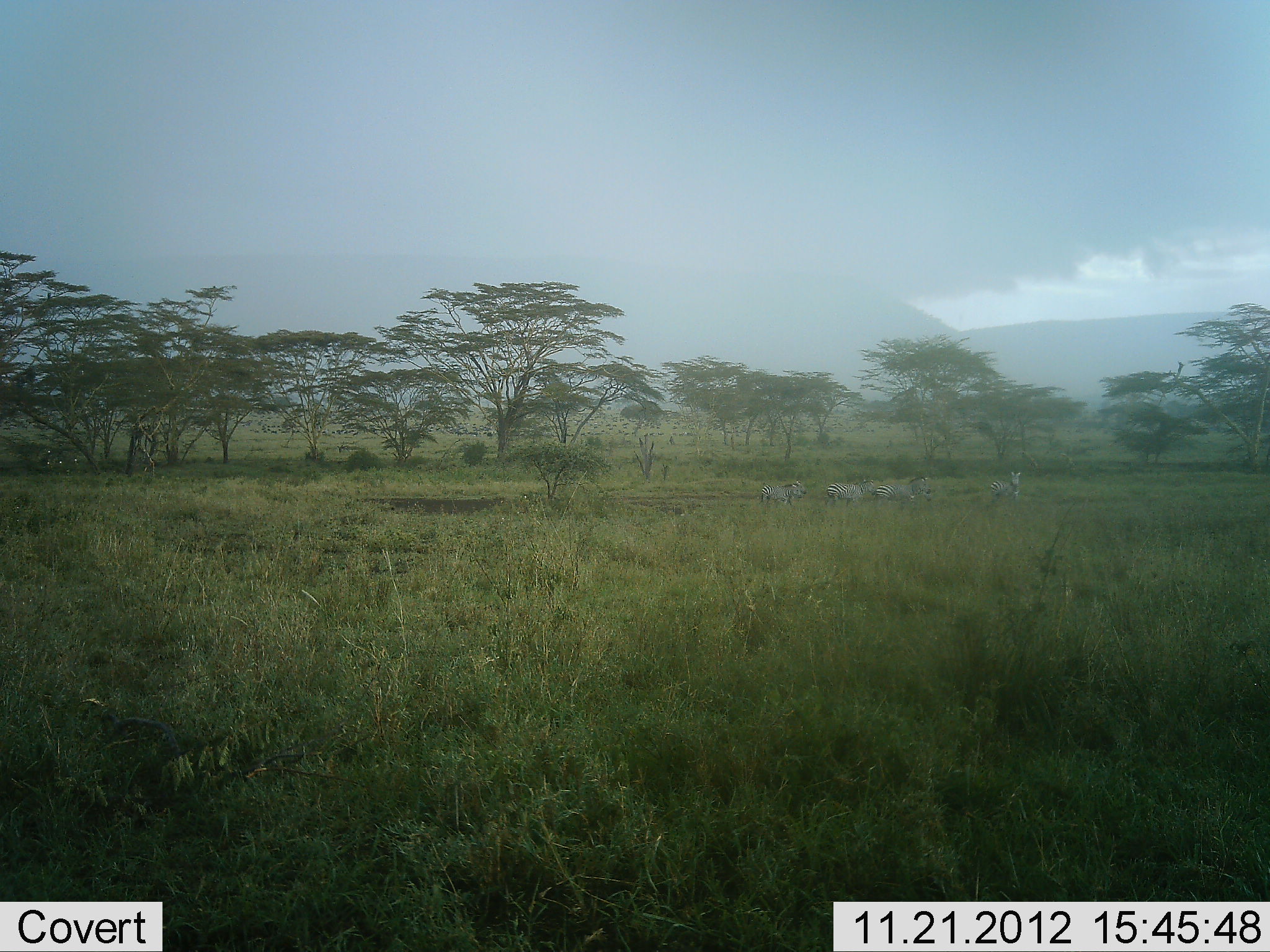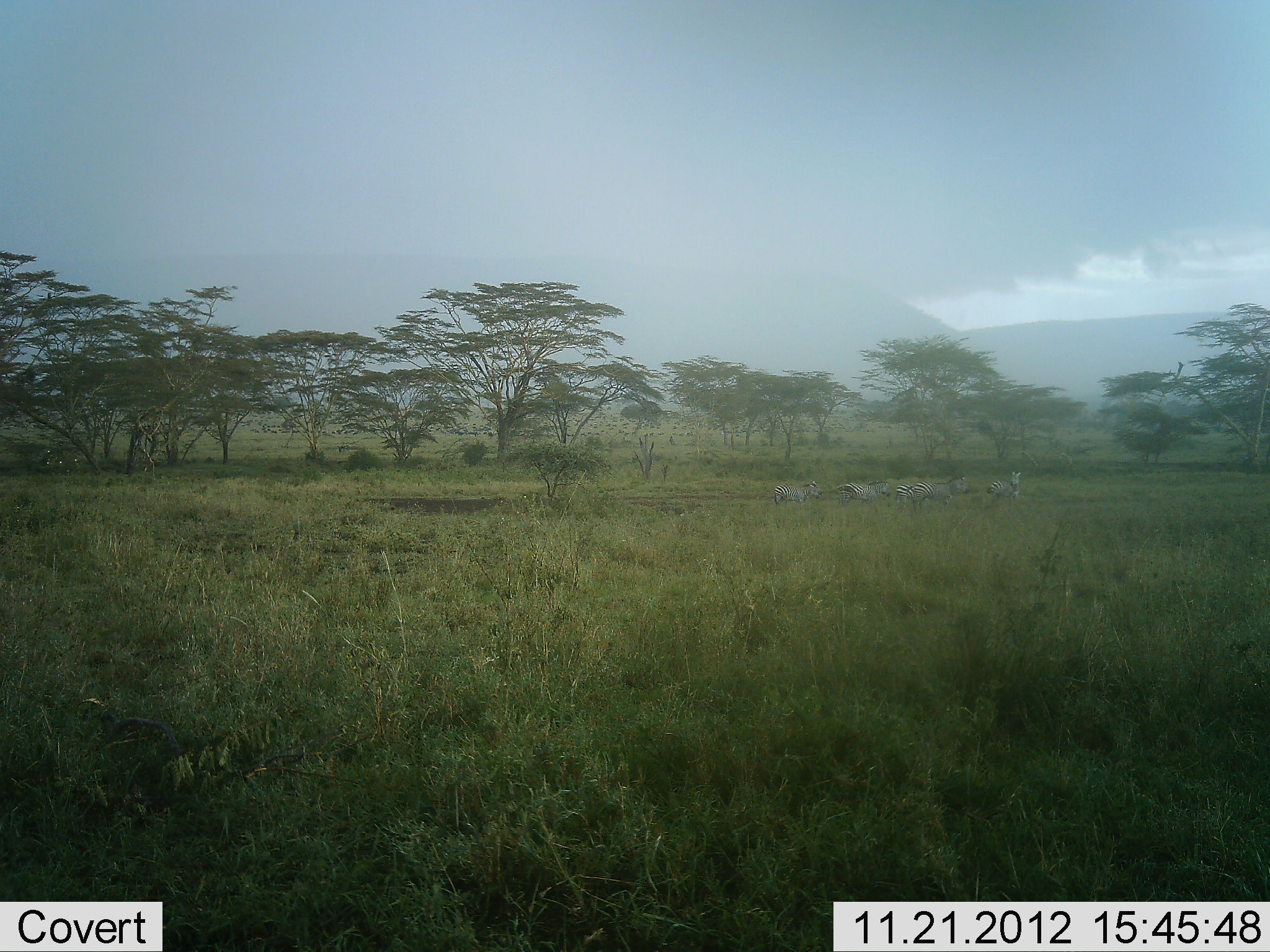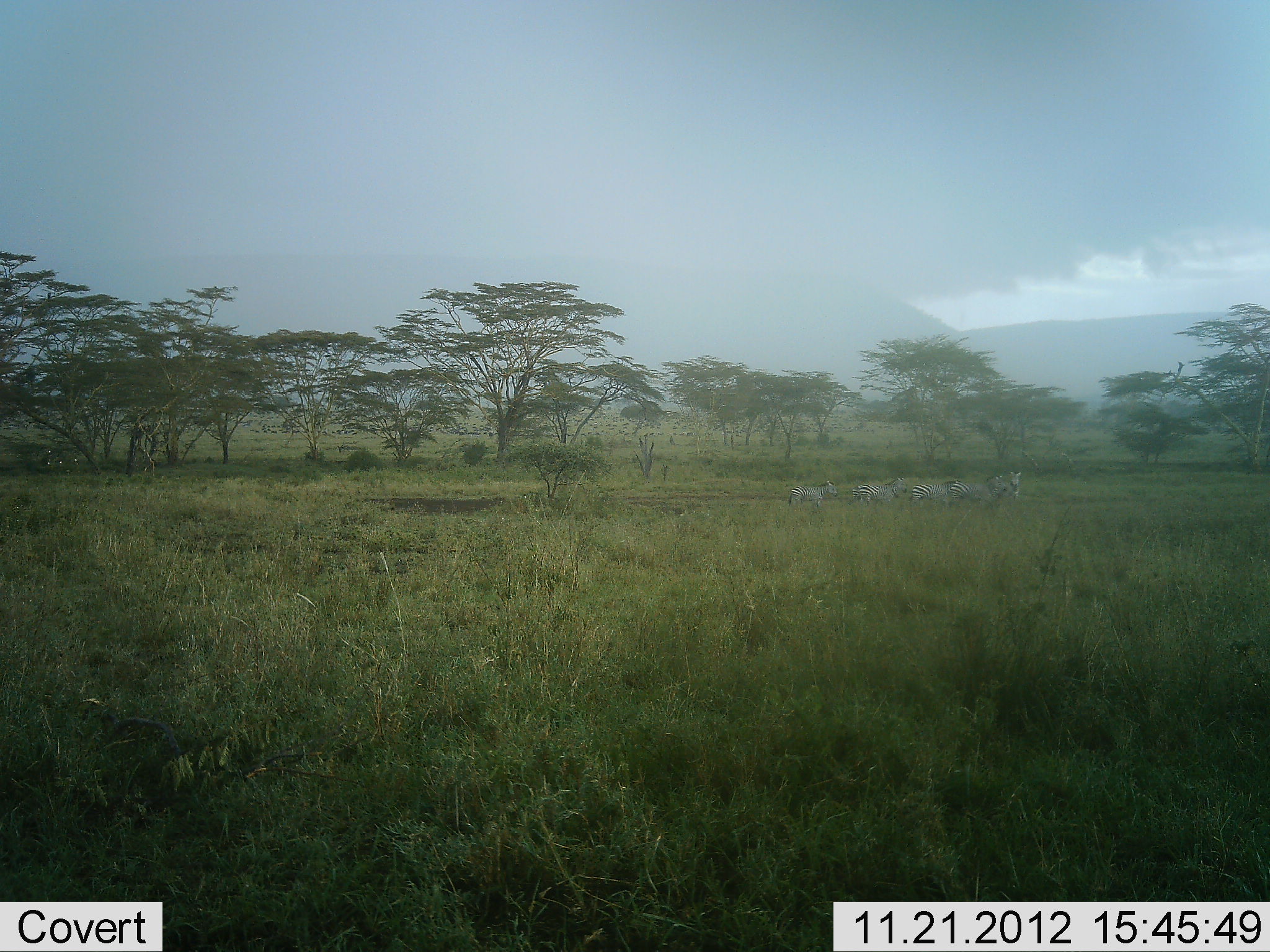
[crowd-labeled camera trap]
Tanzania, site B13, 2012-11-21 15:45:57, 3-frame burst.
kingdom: Animalia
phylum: Chordata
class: Mammalia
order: Perissodactyla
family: Equidae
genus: Equus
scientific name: Equus quagga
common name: plains zebra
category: zebra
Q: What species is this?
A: Zebra (plains zebra) (Equus quagga).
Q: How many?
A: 5.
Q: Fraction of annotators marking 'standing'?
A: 40%.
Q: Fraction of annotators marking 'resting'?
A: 0%.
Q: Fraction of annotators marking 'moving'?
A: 80%.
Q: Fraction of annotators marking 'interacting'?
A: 10%.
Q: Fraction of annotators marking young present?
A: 0%.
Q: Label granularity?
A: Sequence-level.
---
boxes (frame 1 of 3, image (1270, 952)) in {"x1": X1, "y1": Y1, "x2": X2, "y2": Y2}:
animal: {"x1": 872, "y1": 477, "x2": 932, "y2": 510}; {"x1": 825, "y1": 479, "x2": 874, "y2": 511}; {"x1": 759, "y1": 484, "x2": 805, "y2": 510}; {"x1": 769, "y1": 480, "x2": 807, "y2": 510}; {"x1": 990, "y1": 472, "x2": 1021, "y2": 502}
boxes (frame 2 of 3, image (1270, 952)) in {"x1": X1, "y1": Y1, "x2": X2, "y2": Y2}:
animal: {"x1": 911, "y1": 475, "x2": 968, "y2": 508}; {"x1": 834, "y1": 479, "x2": 891, "y2": 511}; {"x1": 774, "y1": 485, "x2": 820, "y2": 511}; {"x1": 785, "y1": 482, "x2": 823, "y2": 511}; {"x1": 985, "y1": 472, "x2": 1021, "y2": 502}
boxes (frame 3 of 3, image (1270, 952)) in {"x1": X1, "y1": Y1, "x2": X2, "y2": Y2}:
animal: {"x1": 852, "y1": 476, "x2": 908, "y2": 506}; {"x1": 944, "y1": 479, "x2": 984, "y2": 509}; {"x1": 788, "y1": 484, "x2": 834, "y2": 510}; {"x1": 800, "y1": 480, "x2": 838, "y2": 509}; {"x1": 985, "y1": 472, "x2": 1021, "y2": 502}; {"x1": 910, "y1": 483, "x2": 956, "y2": 506}; {"x1": 847, "y1": 484, "x2": 865, "y2": 503}